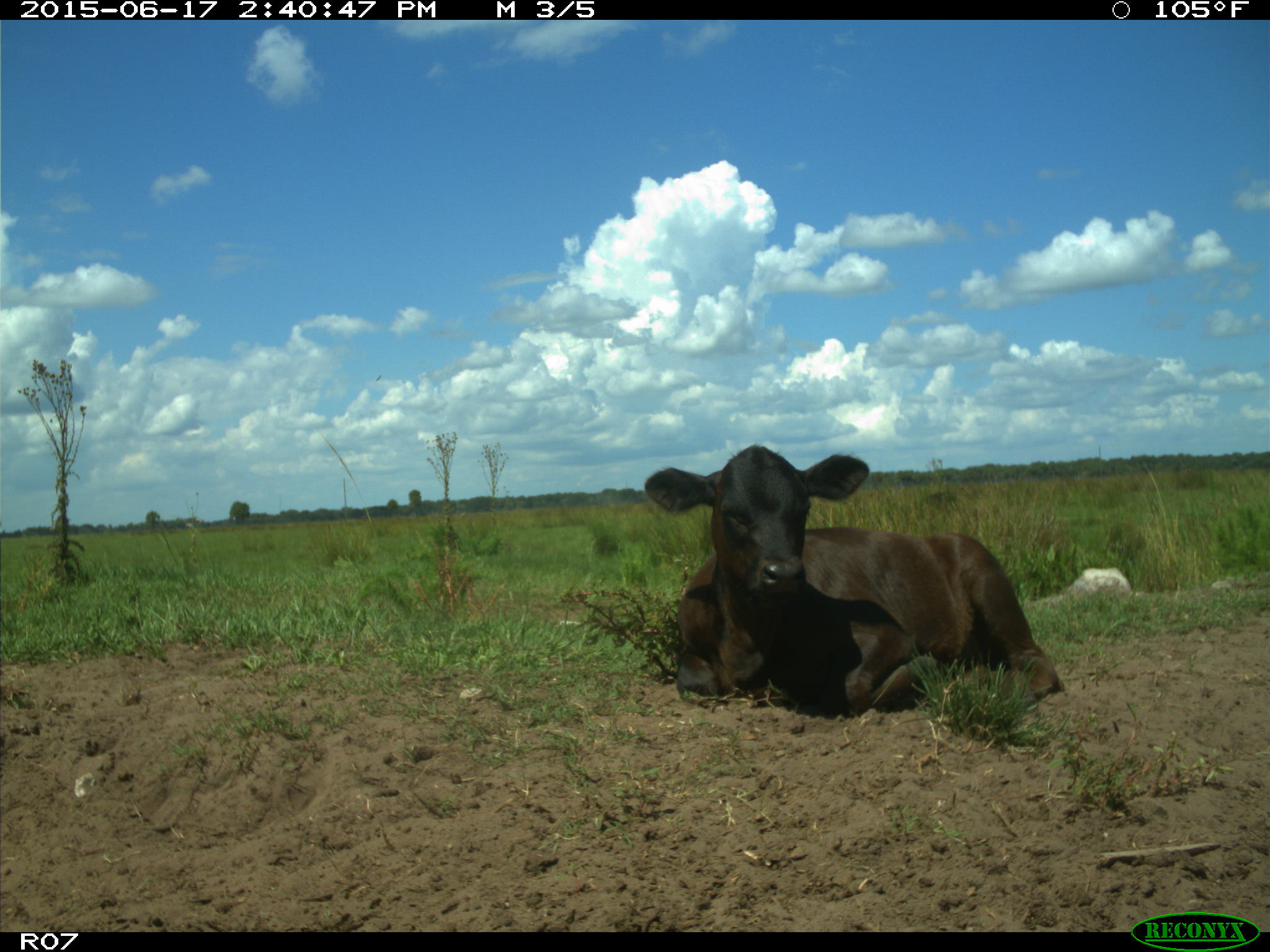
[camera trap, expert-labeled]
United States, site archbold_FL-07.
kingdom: Animalia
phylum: Chordata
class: Mammalia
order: Artiodactyla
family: Bovidae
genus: Bos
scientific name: Bos taurus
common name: domestic cow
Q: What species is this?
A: Bos taurus (domestic cow).